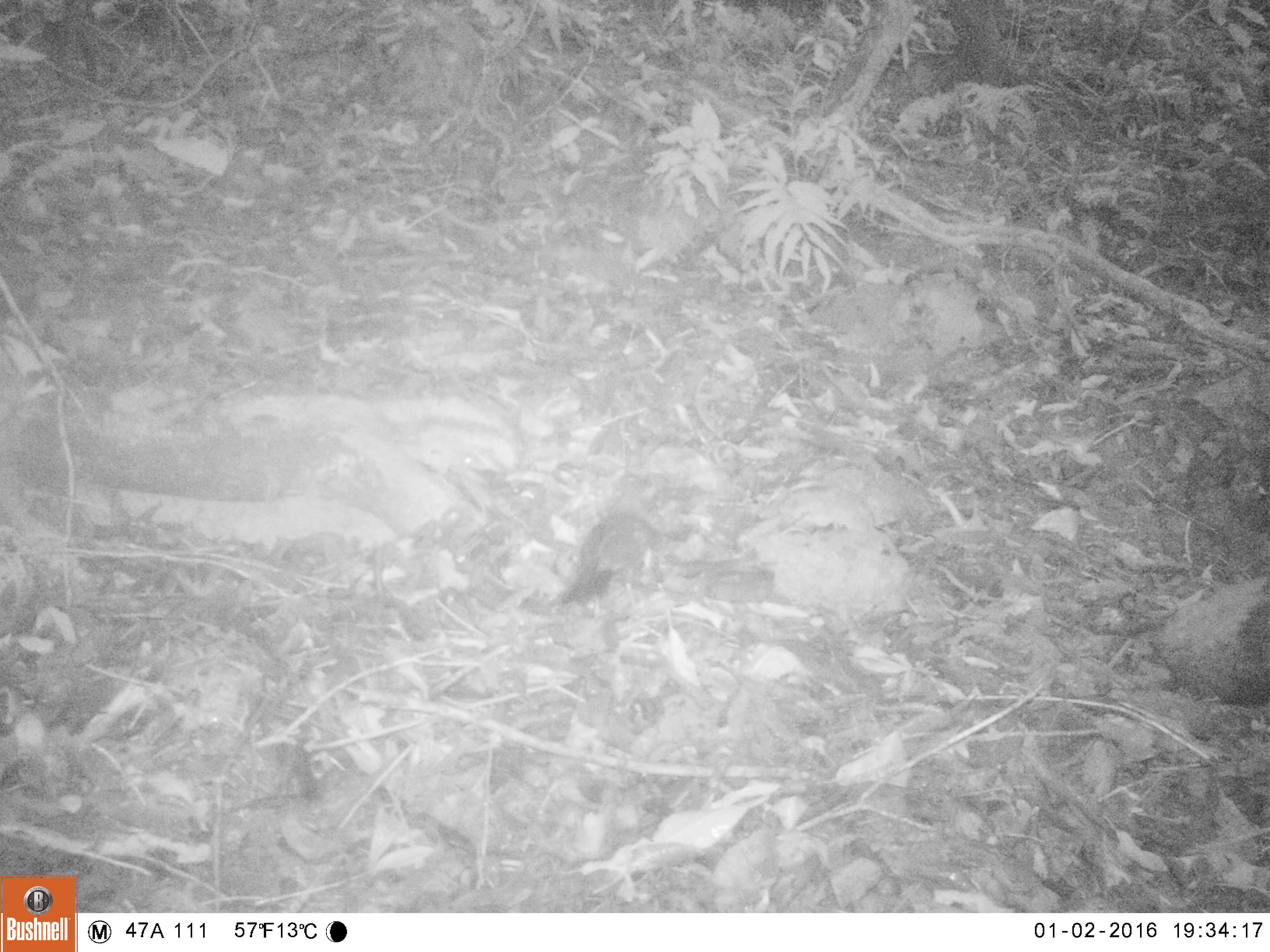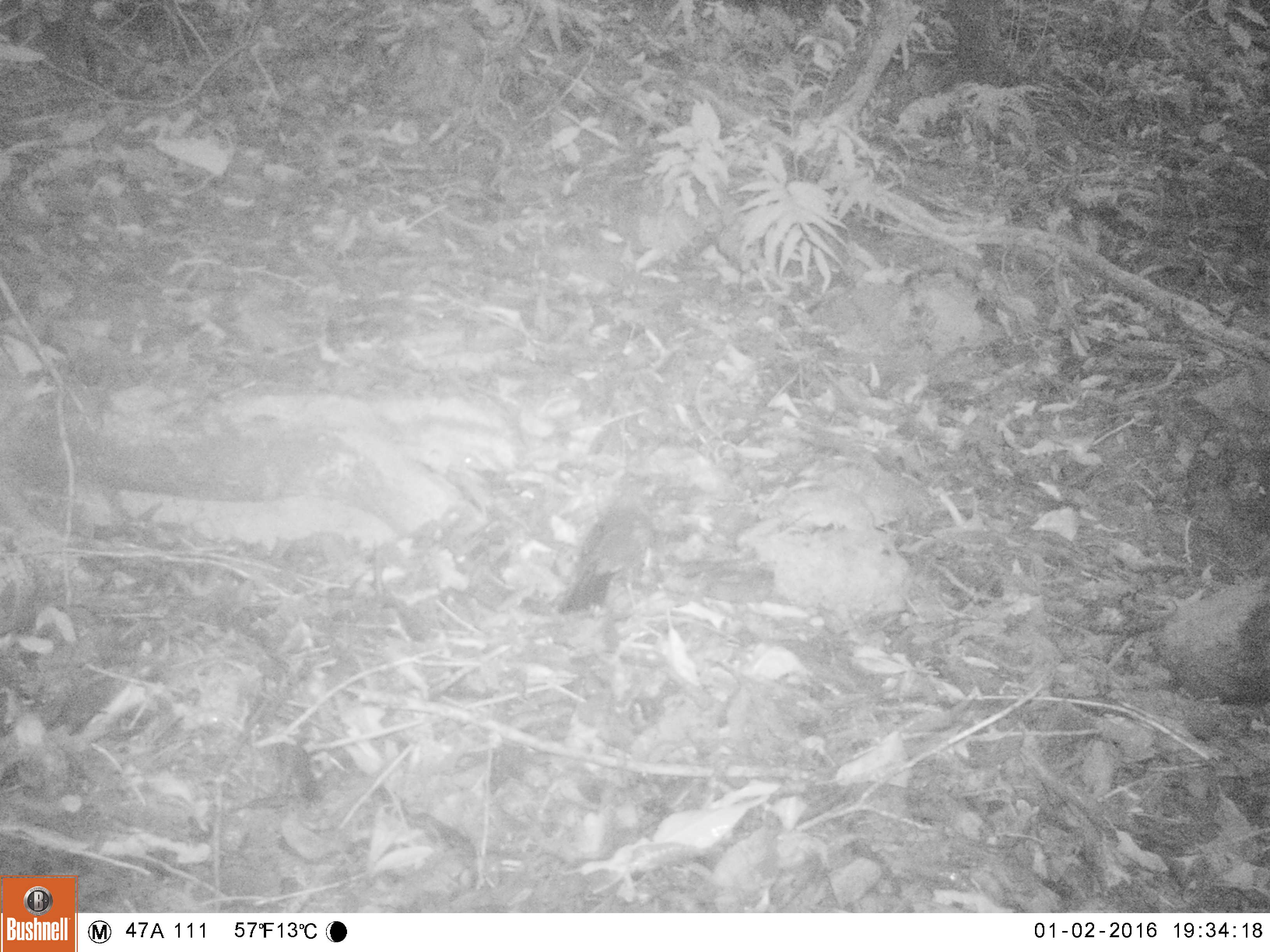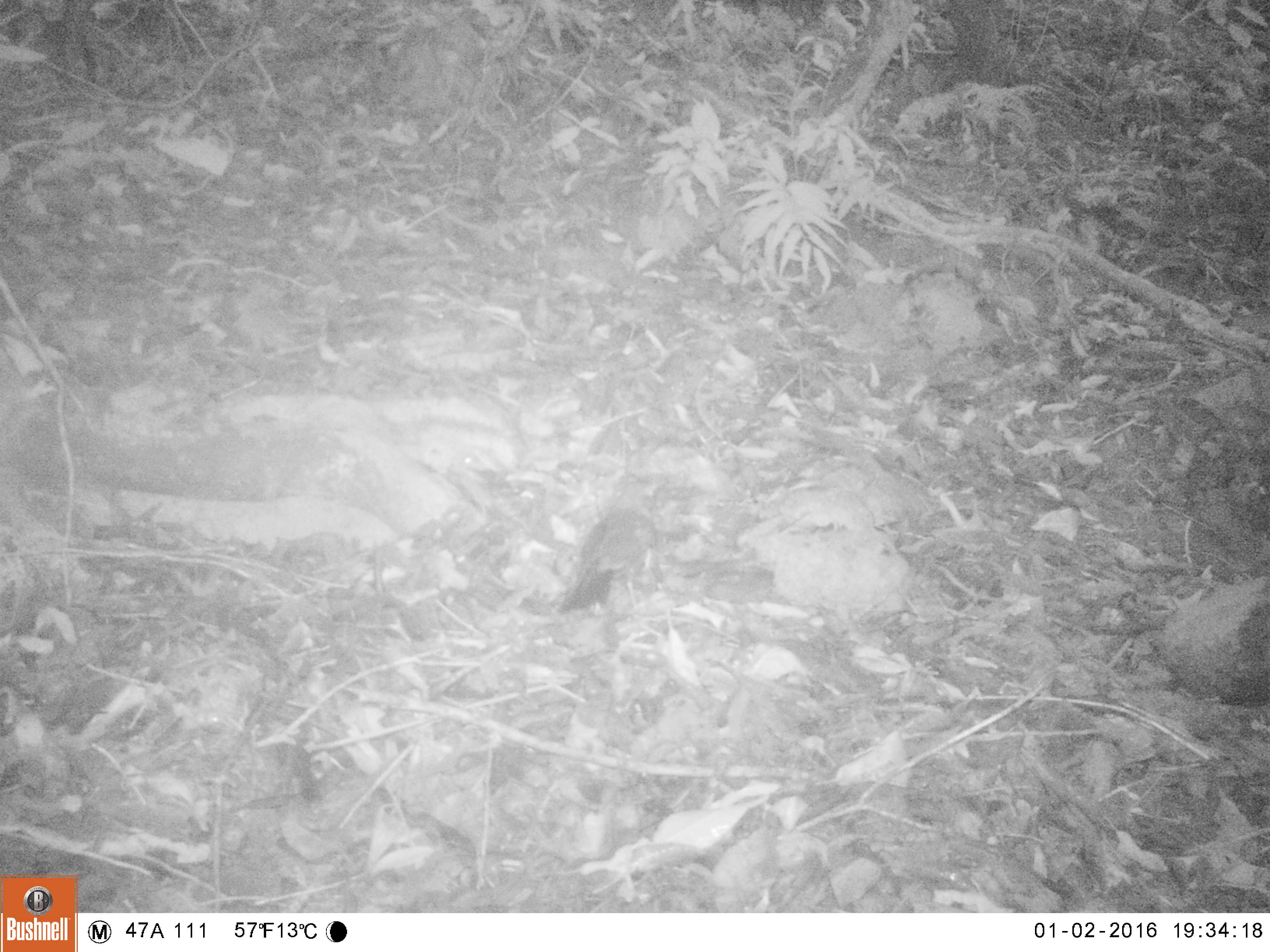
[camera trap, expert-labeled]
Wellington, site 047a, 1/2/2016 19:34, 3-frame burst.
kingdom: Animalia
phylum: Chordata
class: Aves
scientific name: Aves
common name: bird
Bird (Aves).